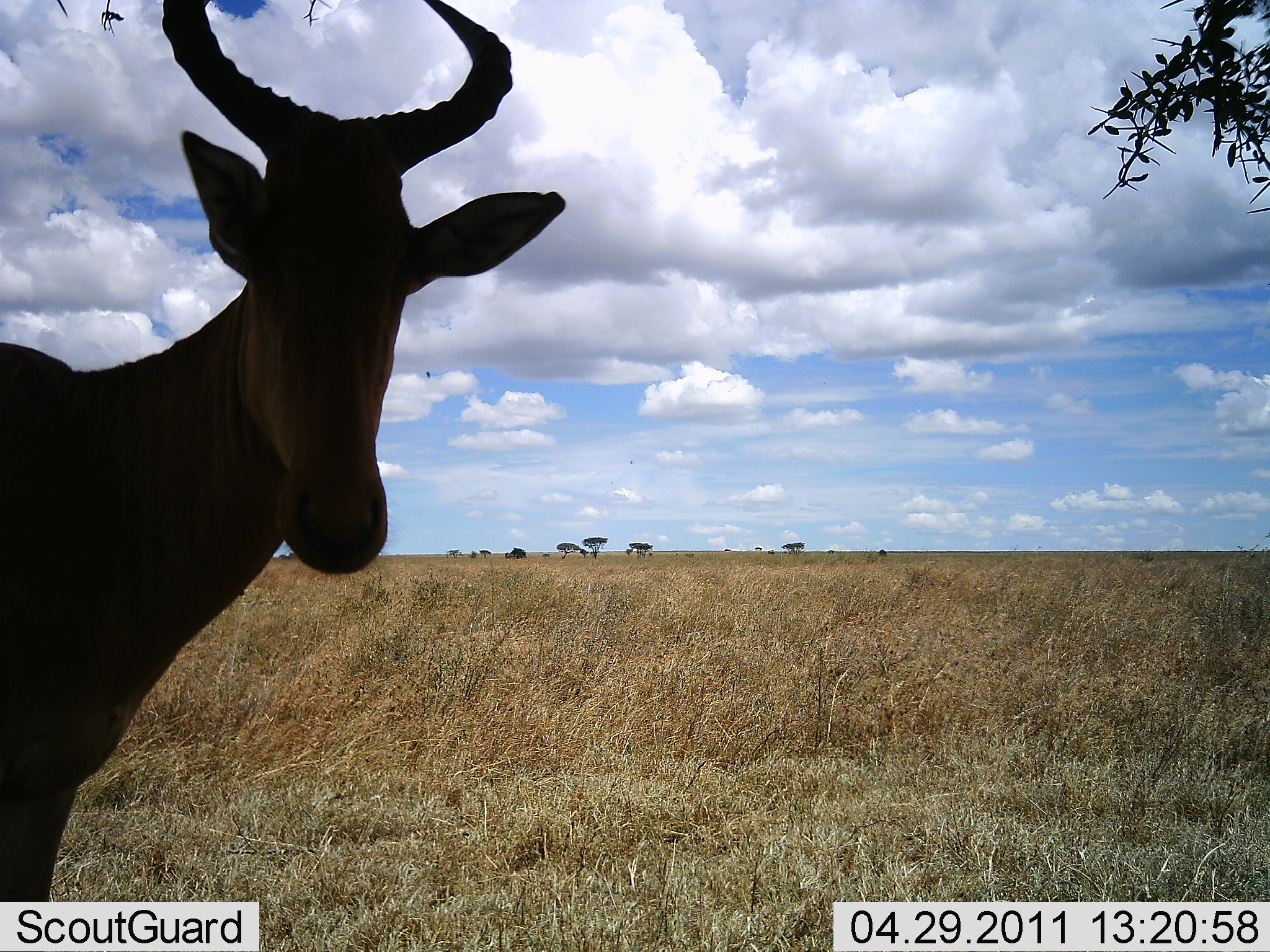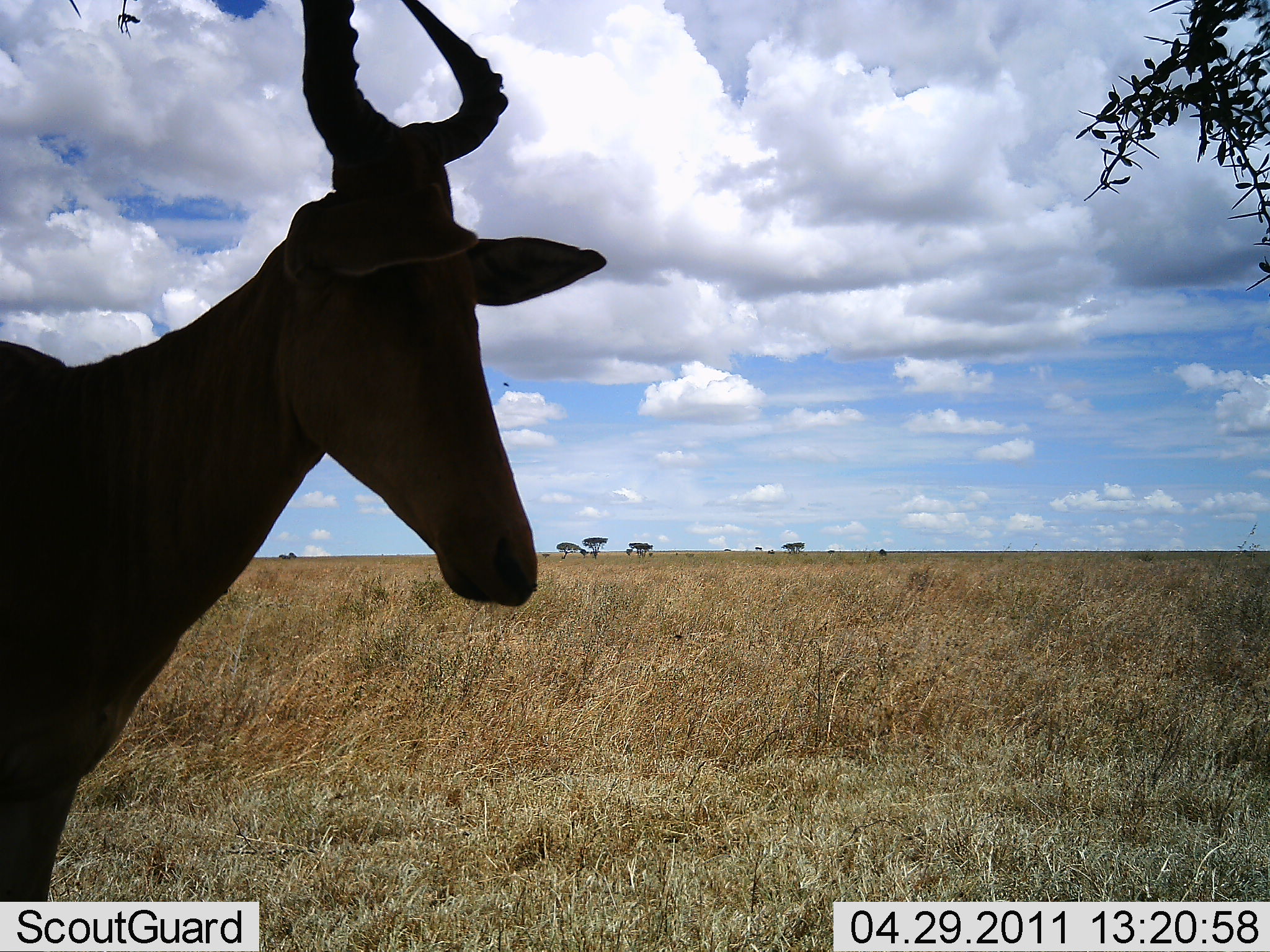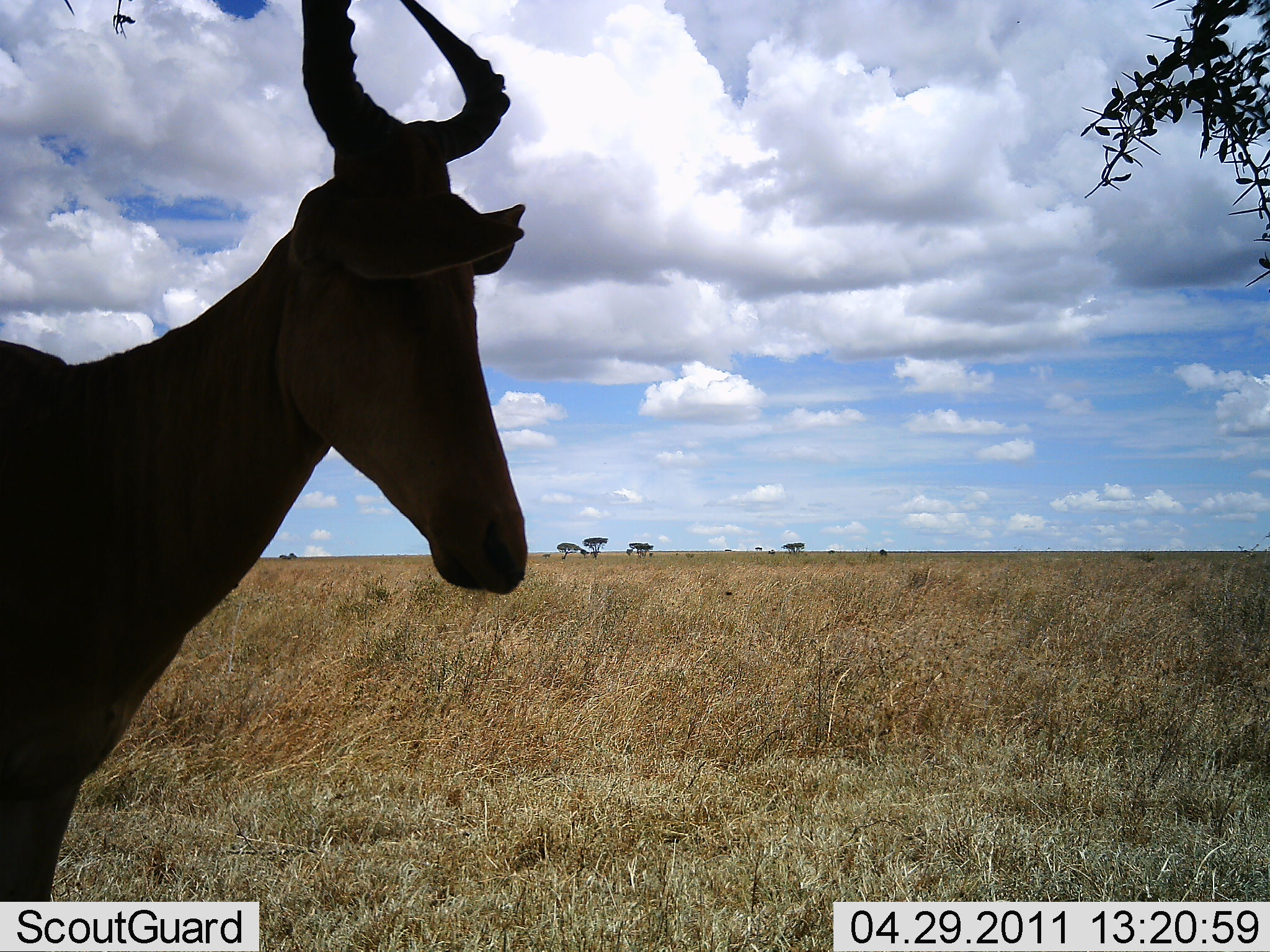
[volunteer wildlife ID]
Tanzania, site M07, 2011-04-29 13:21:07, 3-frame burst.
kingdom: Animalia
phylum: Chordata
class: Mammalia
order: Artiodactyla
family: Bovidae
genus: Alcelaphus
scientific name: Alcelaphus buselaphus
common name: hartebeest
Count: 1.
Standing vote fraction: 100%.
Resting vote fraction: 0%.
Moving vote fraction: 14%.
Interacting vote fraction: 0%.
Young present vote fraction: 0%.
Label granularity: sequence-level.